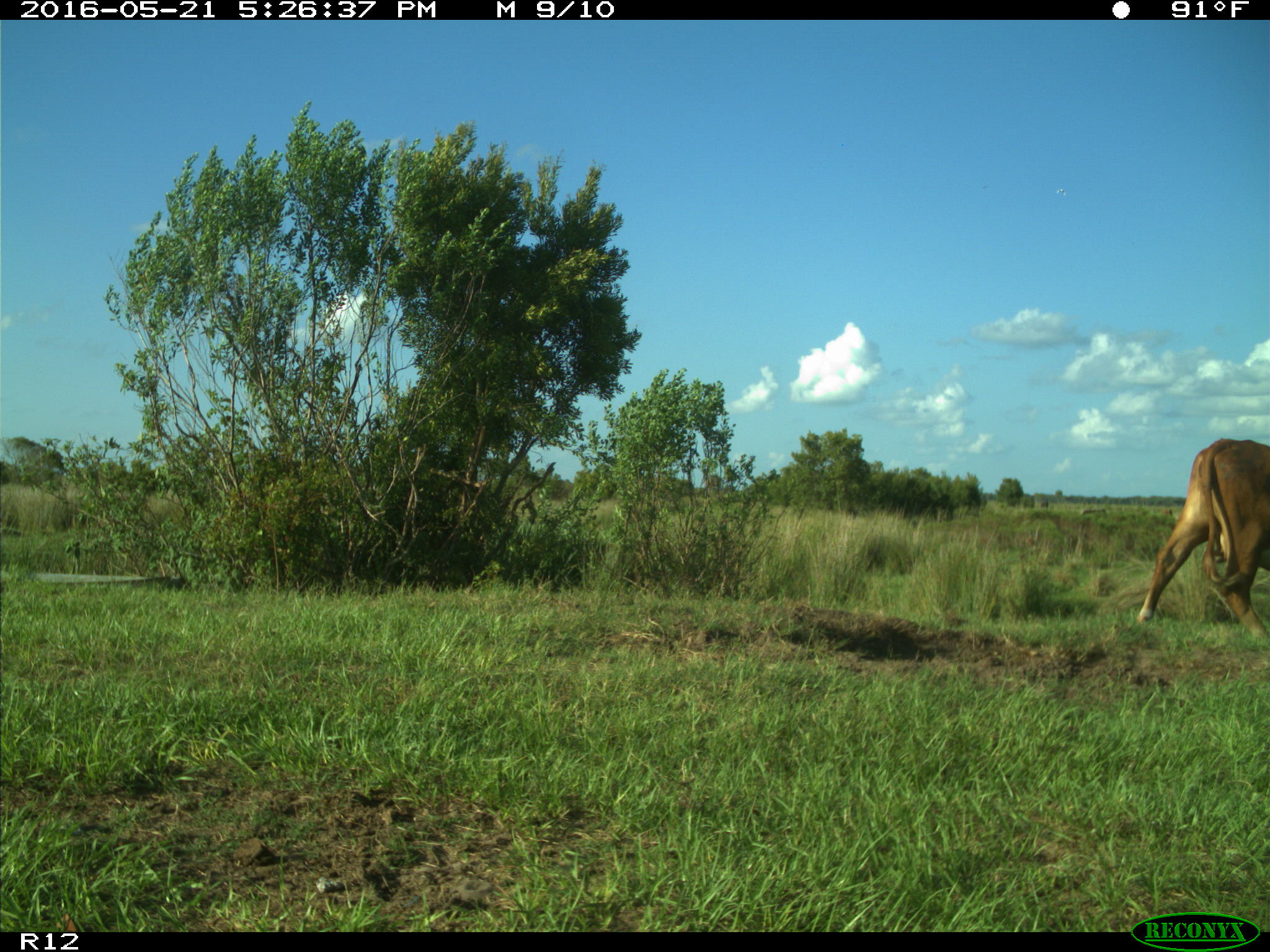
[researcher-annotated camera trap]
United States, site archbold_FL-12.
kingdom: Animalia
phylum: Chordata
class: Mammalia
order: Artiodactyla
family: Bovidae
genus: Bos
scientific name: Bos taurus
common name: domestic cow